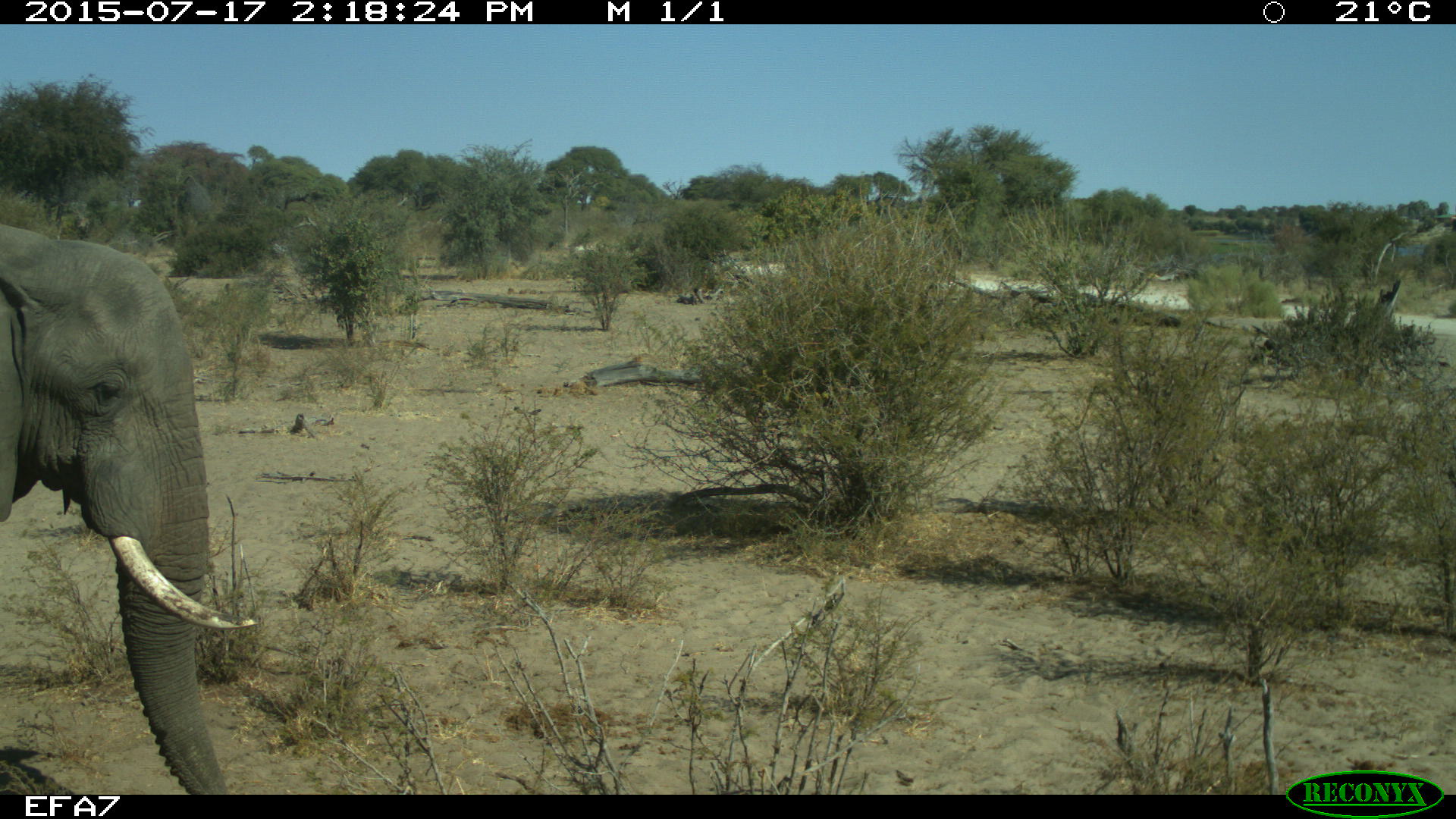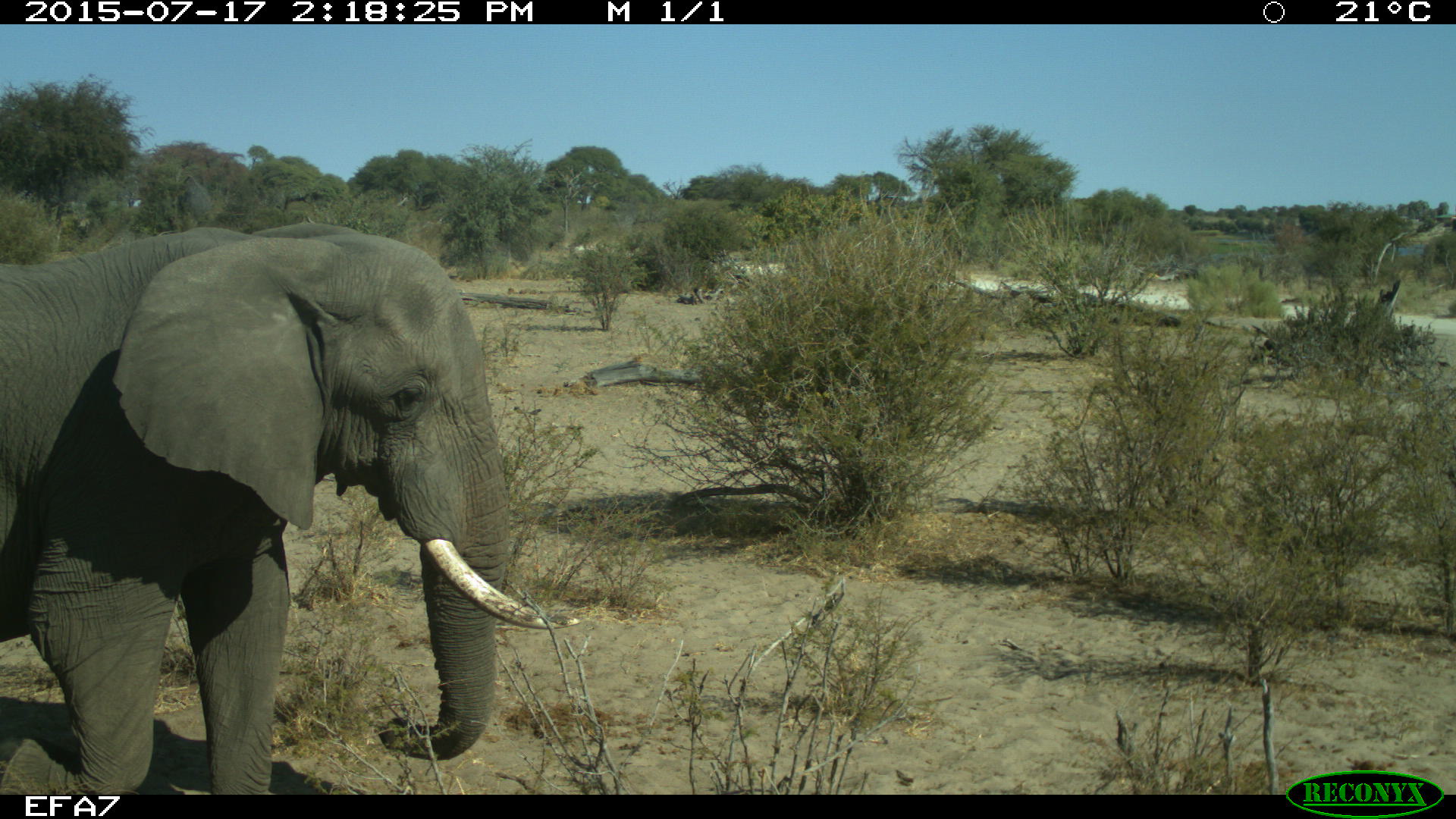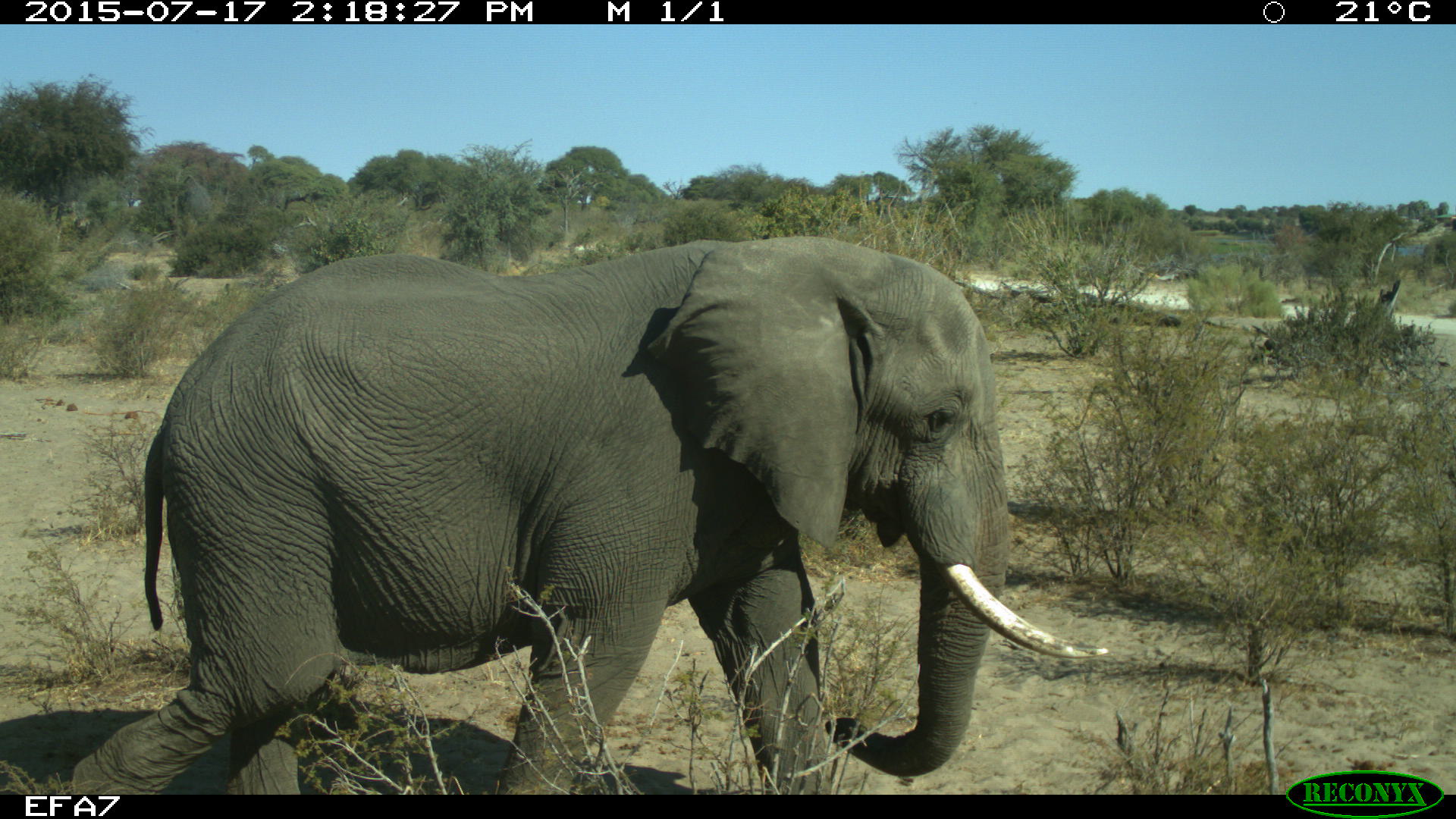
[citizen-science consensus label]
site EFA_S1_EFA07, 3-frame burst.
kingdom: Animalia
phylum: Chordata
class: Mammalia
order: Proboscidea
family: Elephantidae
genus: Loxodonta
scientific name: Loxodonta africana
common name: african bush elephant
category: elephant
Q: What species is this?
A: Elephant (african bush elephant) (Loxodonta africana).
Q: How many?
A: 1.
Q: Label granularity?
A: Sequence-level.